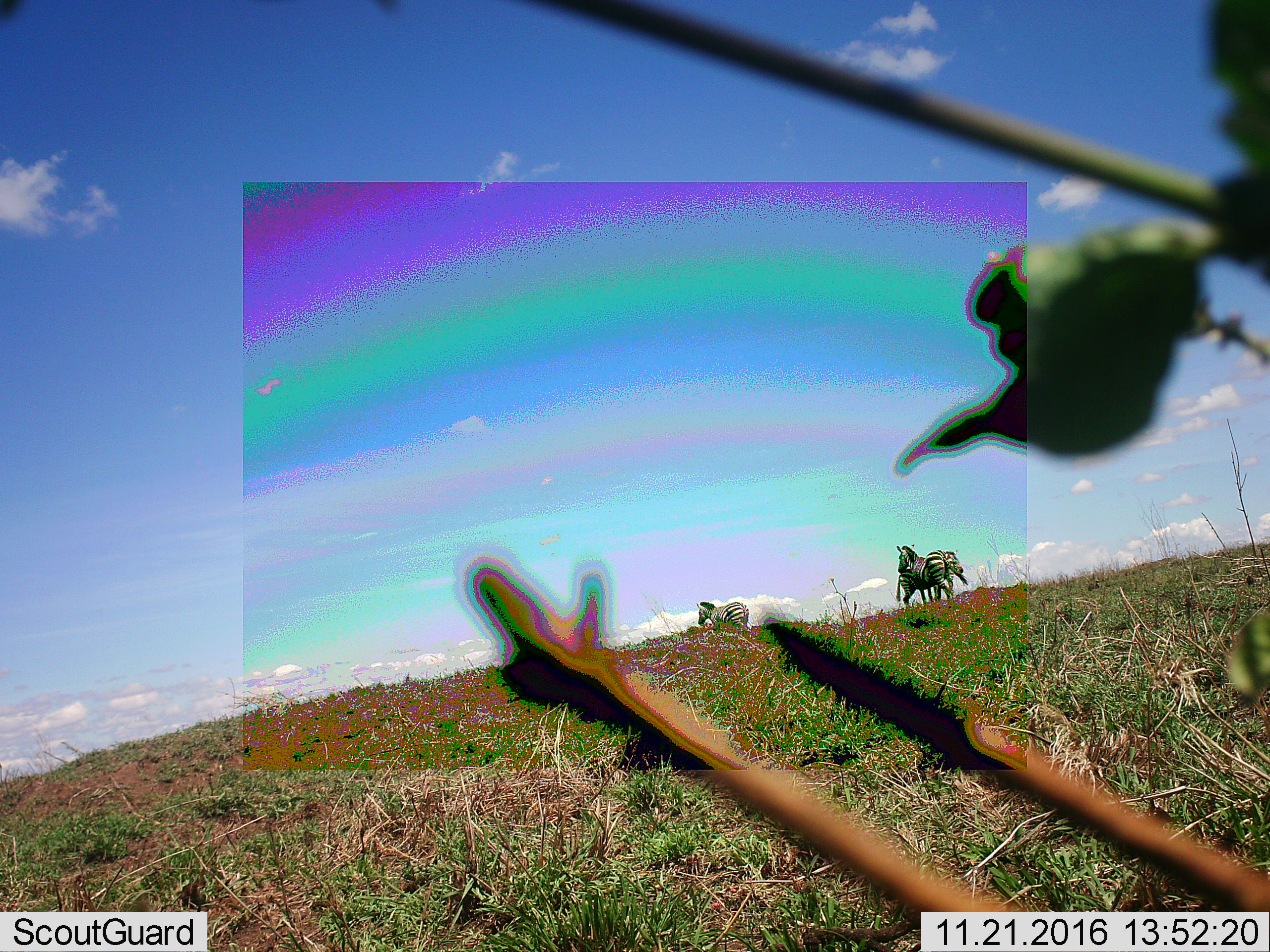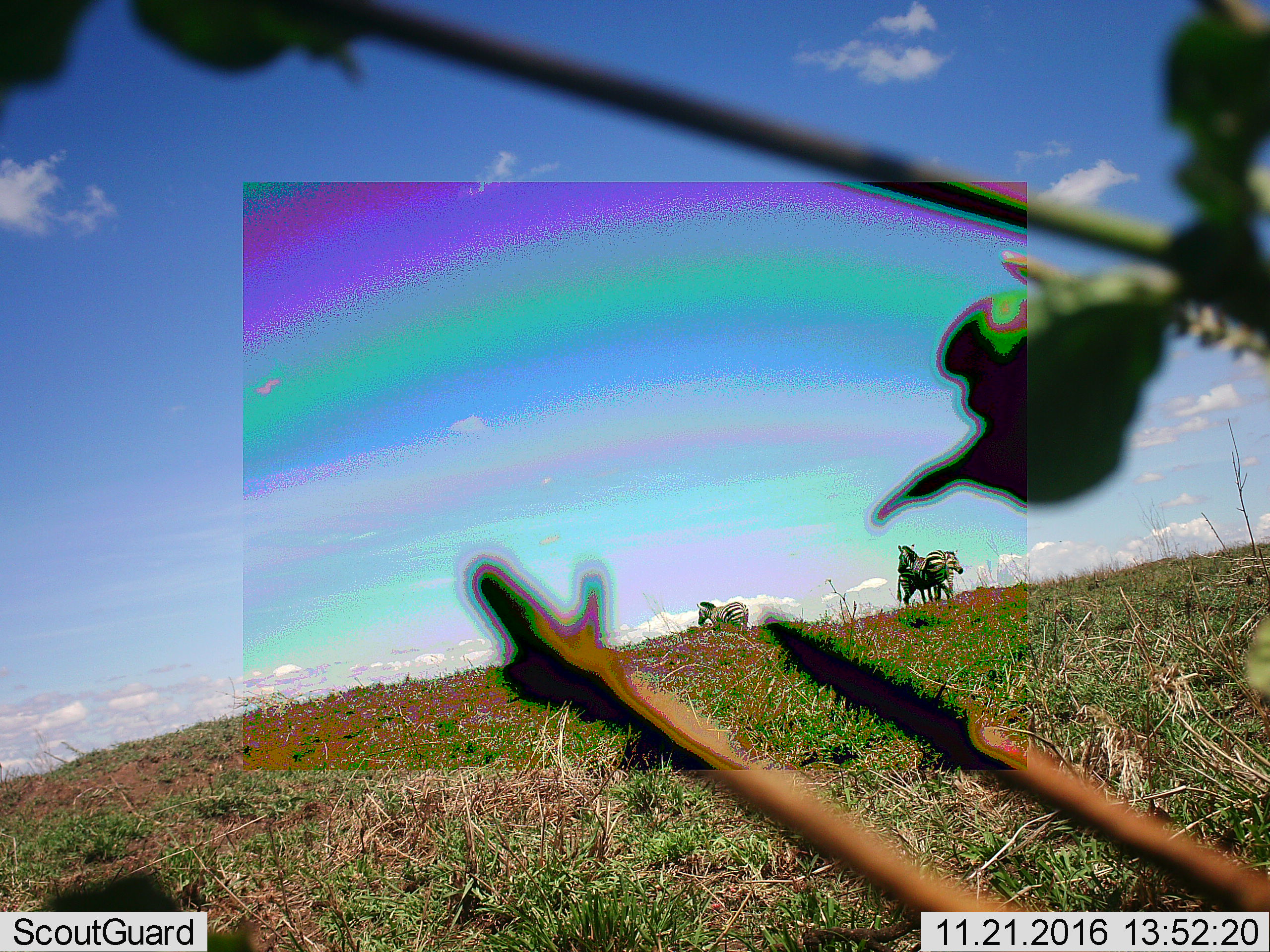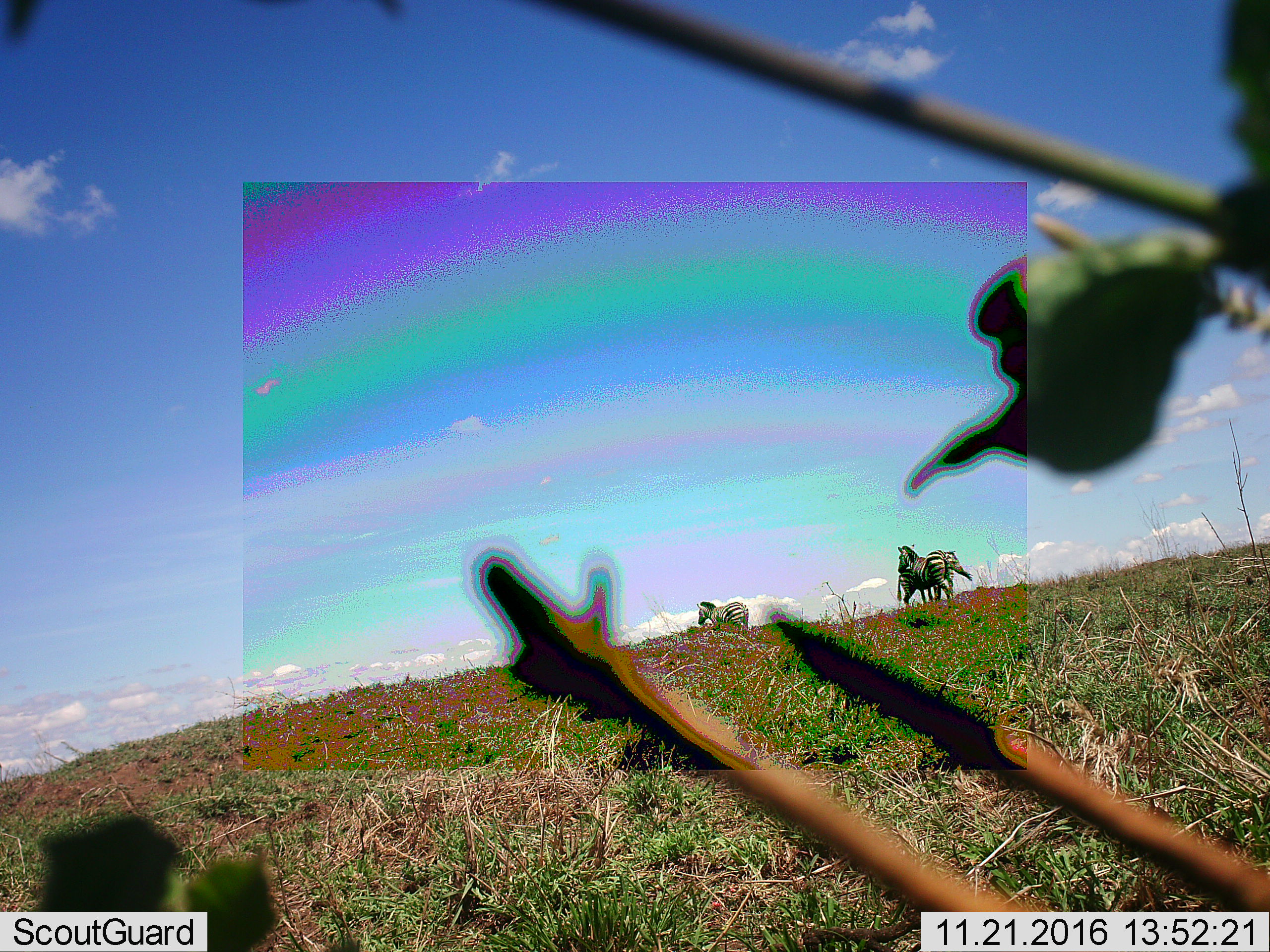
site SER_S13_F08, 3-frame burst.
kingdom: Animalia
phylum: Chordata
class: Mammalia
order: Perissodactyla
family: Equidae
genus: Equus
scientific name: Equus quagga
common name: plains zebra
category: zebraplains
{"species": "zebraplains (plains zebra) (Equus quagga)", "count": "3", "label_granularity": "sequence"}